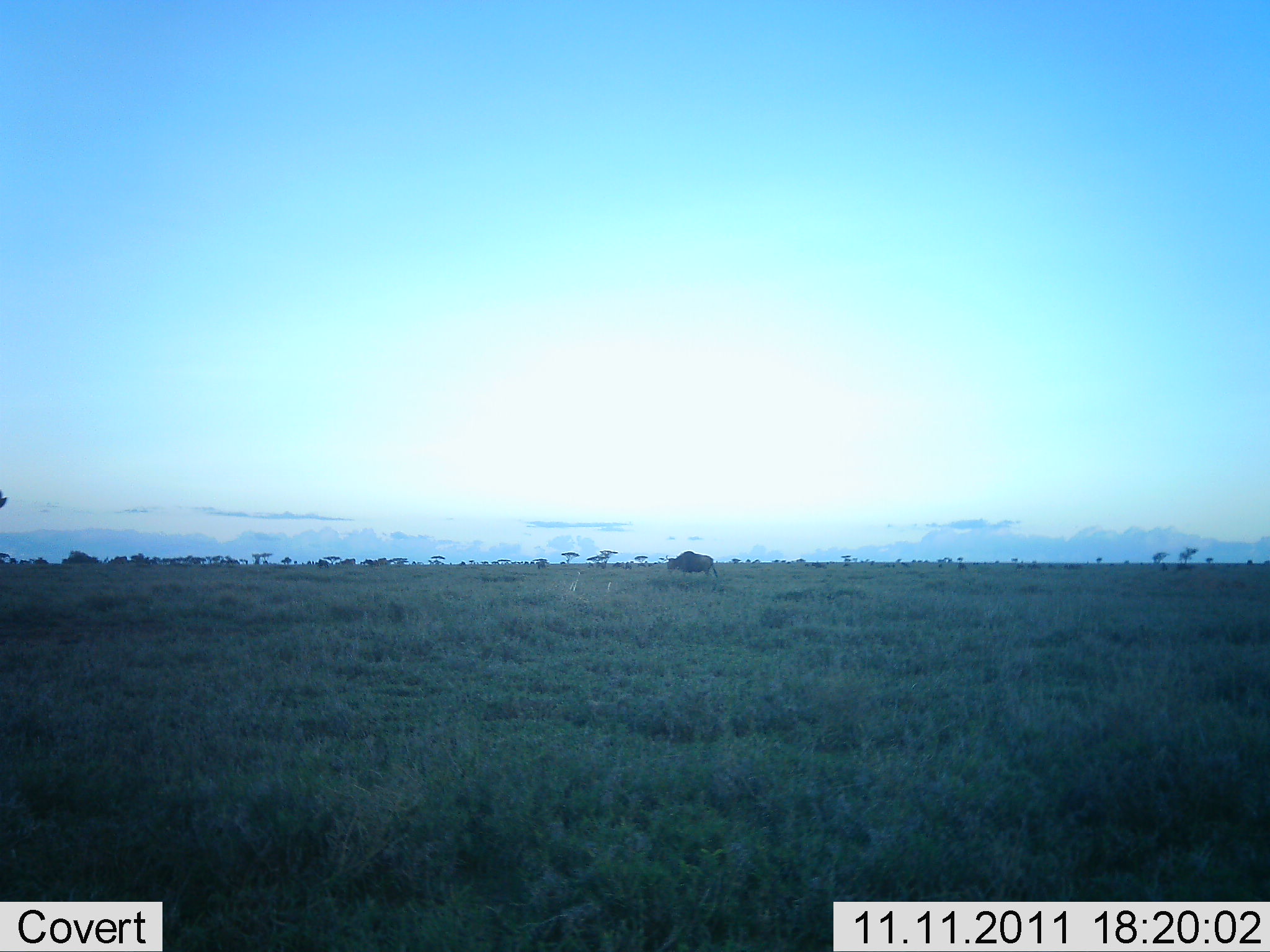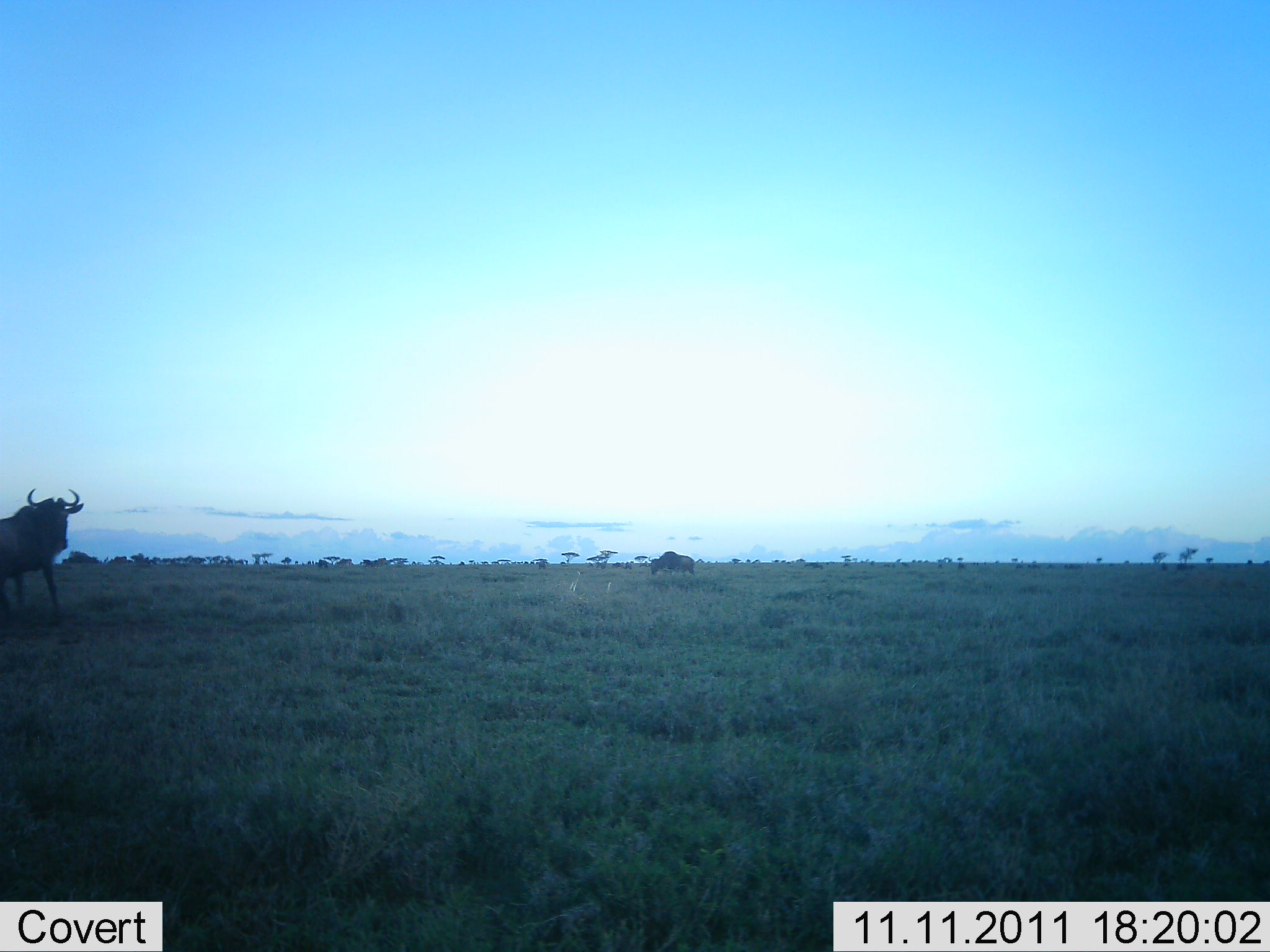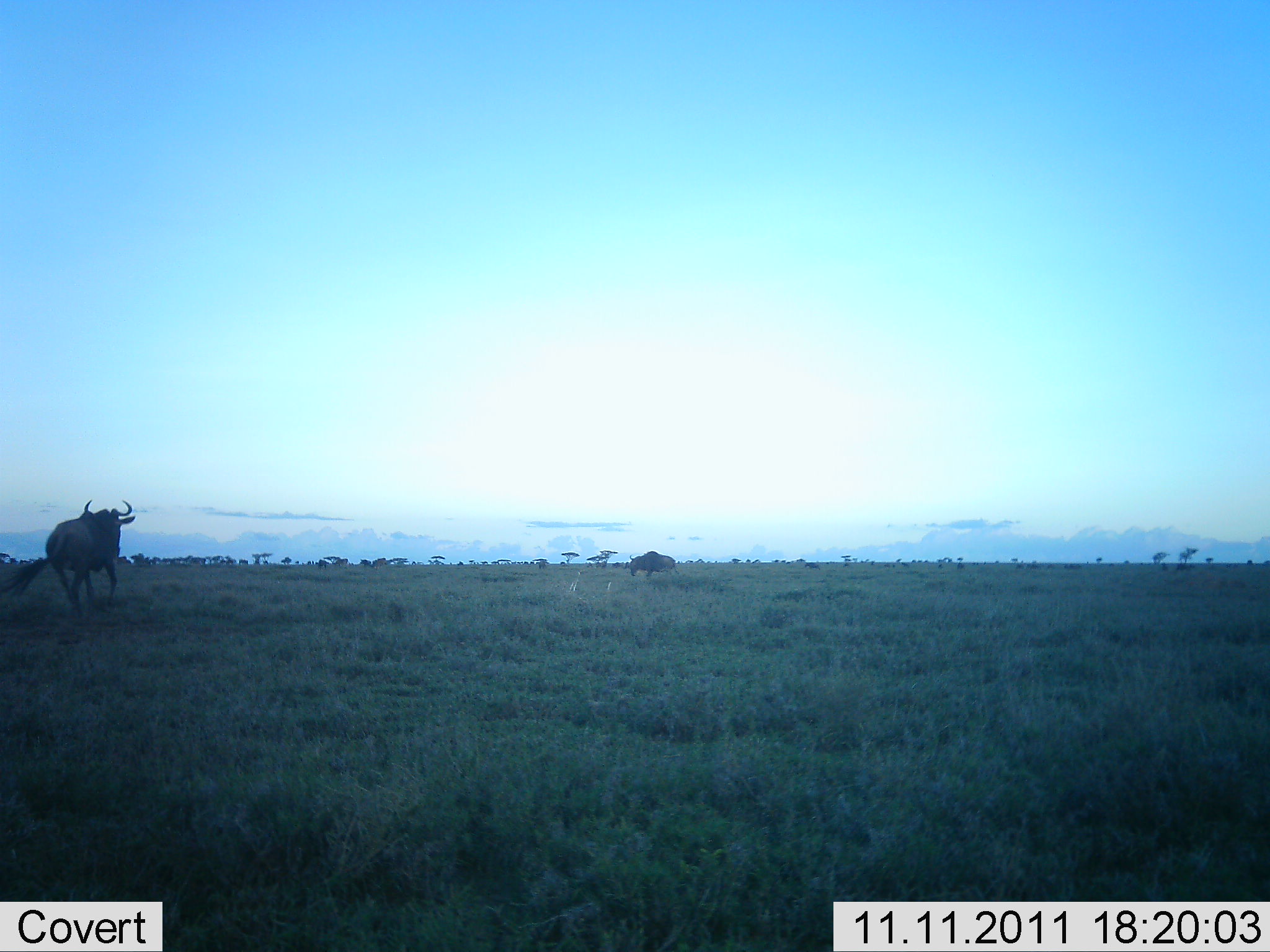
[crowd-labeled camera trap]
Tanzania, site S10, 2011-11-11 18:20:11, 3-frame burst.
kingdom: Animalia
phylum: Chordata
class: Mammalia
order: Artiodactyla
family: Bovidae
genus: Connochaetes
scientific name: Connochaetes taurinus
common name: blue wildebeest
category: wildebeest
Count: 2.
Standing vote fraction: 8%.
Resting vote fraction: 0%.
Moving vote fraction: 100%.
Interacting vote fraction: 0%.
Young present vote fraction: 0%.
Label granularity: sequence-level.